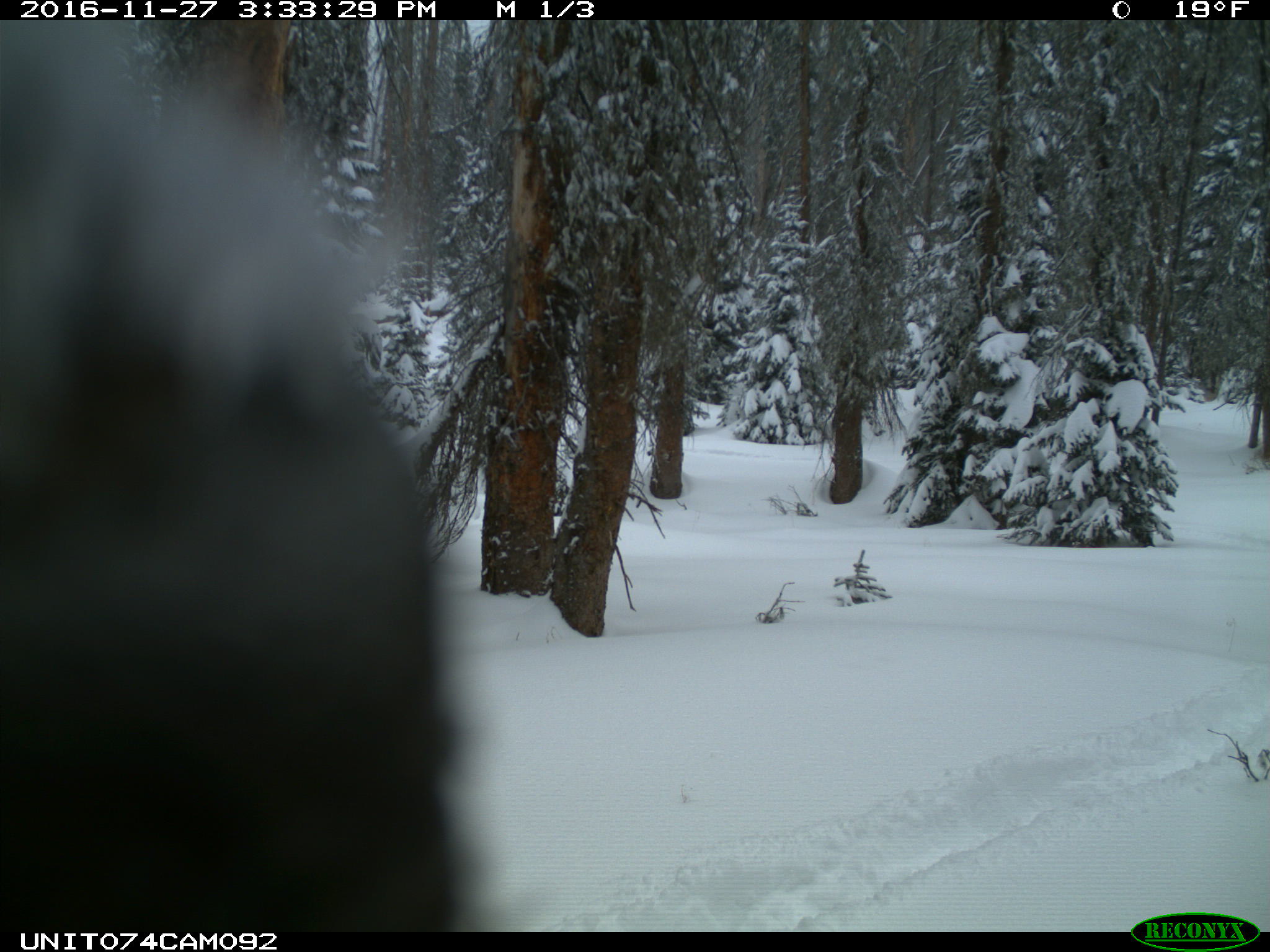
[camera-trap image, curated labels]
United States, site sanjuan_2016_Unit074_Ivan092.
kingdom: Animalia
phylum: Chordata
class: Mammalia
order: Artiodactyla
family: Cervidae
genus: Cervus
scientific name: Cervus elaphus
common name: red deer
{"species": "Cervus elaphus (red deer)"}